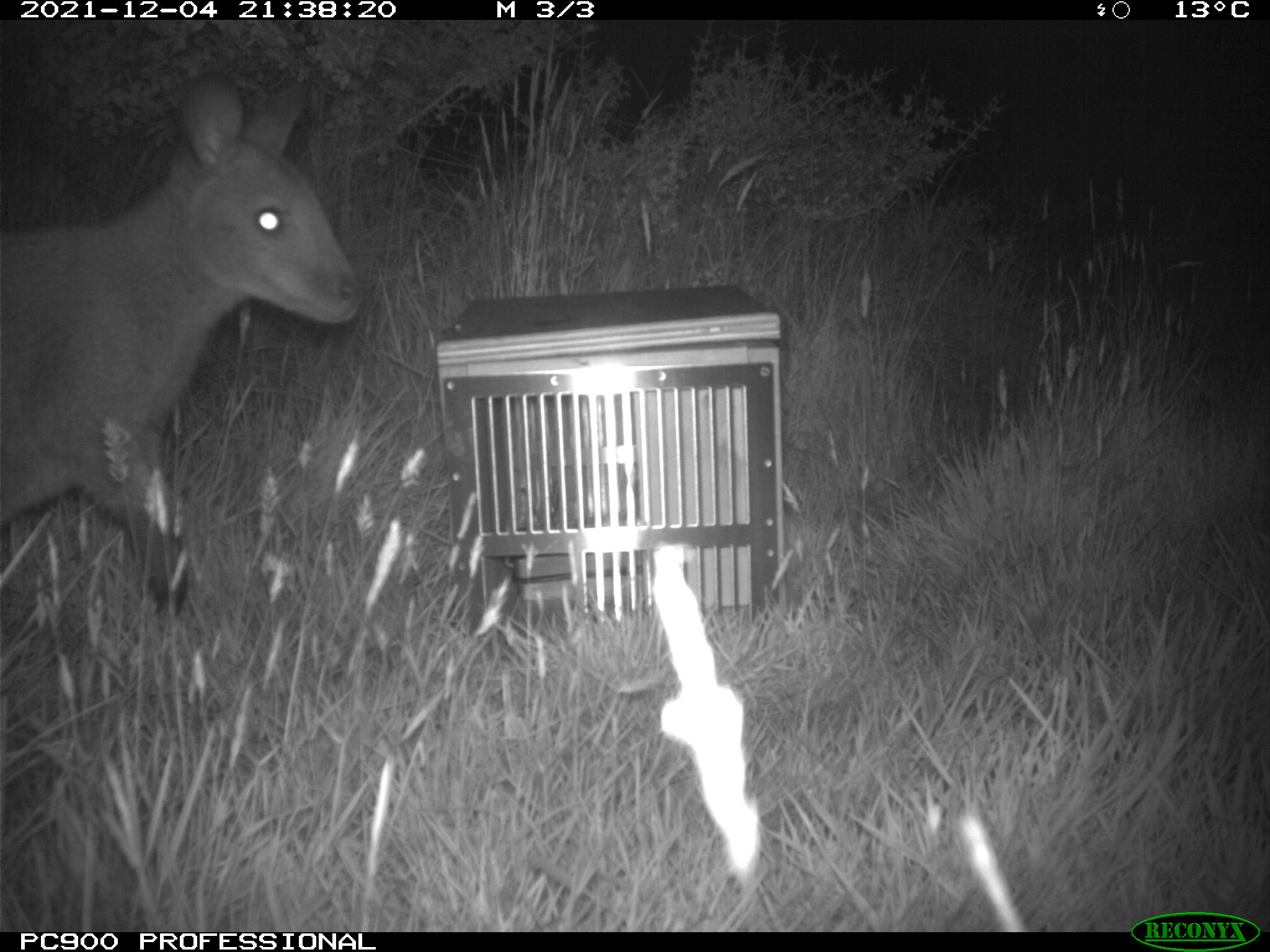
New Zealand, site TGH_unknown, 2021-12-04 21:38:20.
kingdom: Animalia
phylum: Chordata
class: Mammalia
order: Diprotodontia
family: Macropodidae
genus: Notamacropus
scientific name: Notamacropus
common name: wallaby